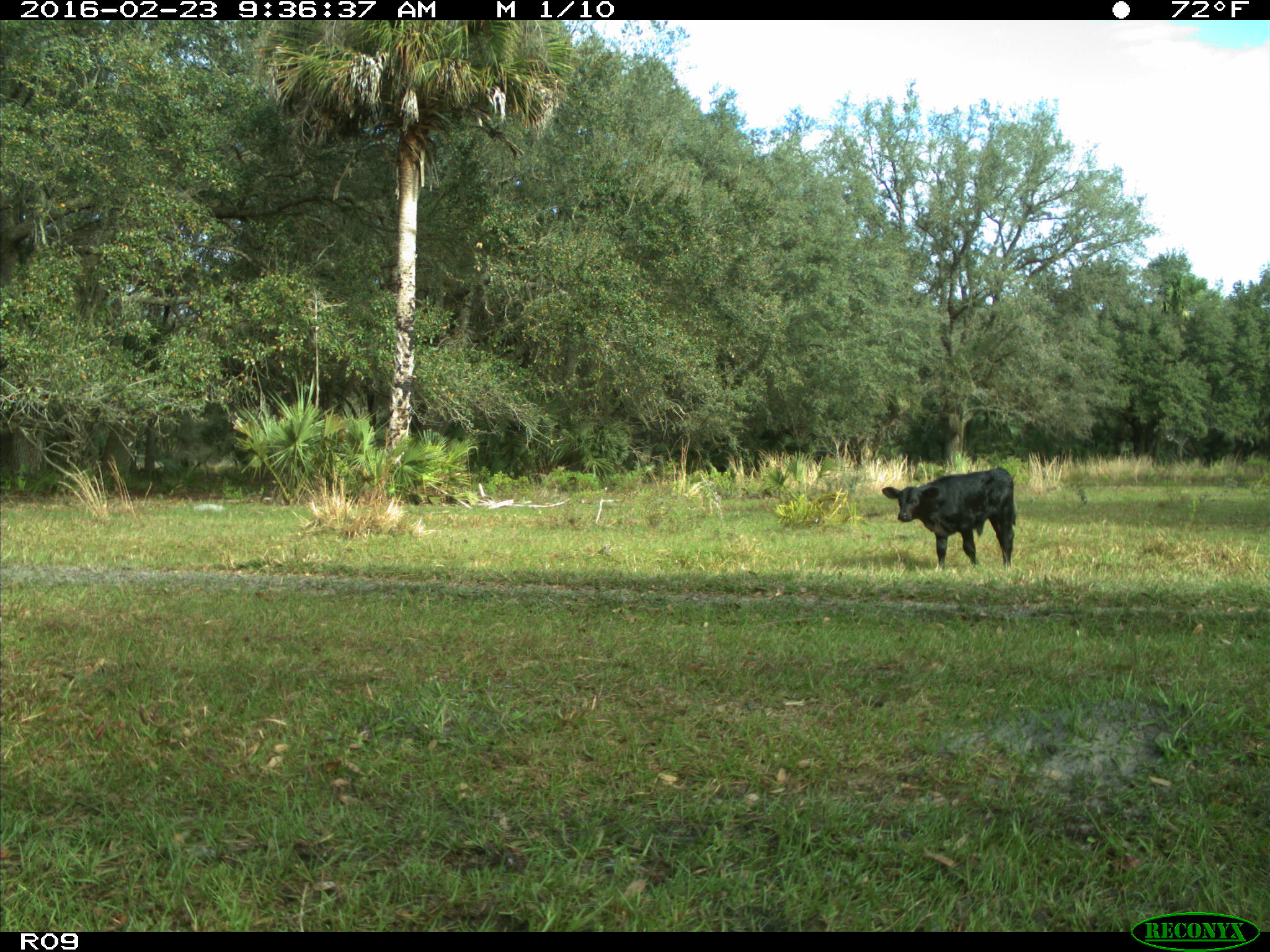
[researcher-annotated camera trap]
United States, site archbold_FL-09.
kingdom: Animalia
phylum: Chordata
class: Mammalia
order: Artiodactyla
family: Bovidae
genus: Bos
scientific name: Bos taurus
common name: domestic cow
Bos taurus (domestic cow).